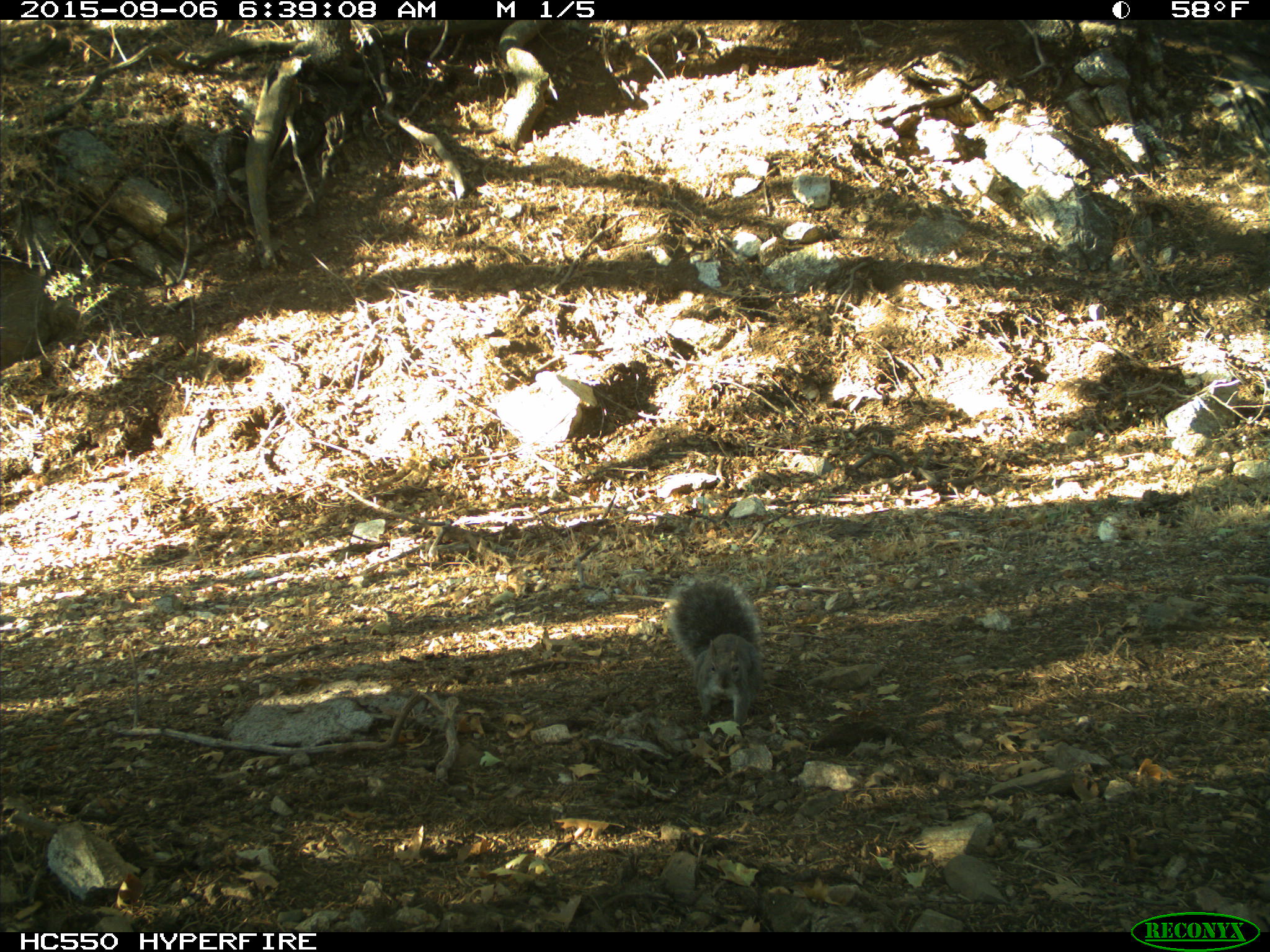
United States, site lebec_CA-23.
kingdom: Animalia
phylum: Chordata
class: Mammalia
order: Rodentia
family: Sciuridae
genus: Sciurus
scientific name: Sciurus carolinensis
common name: eastern gray squirrel